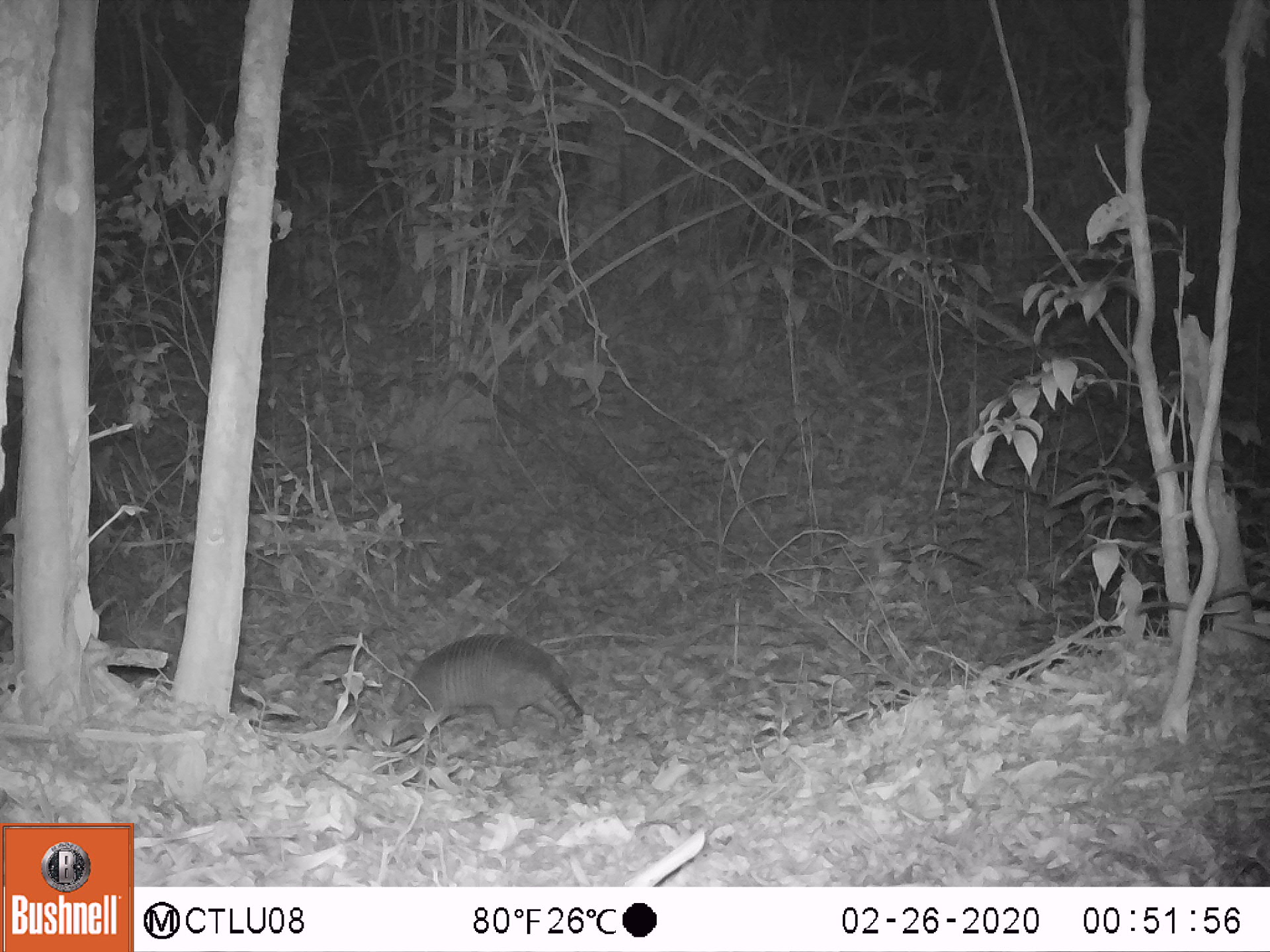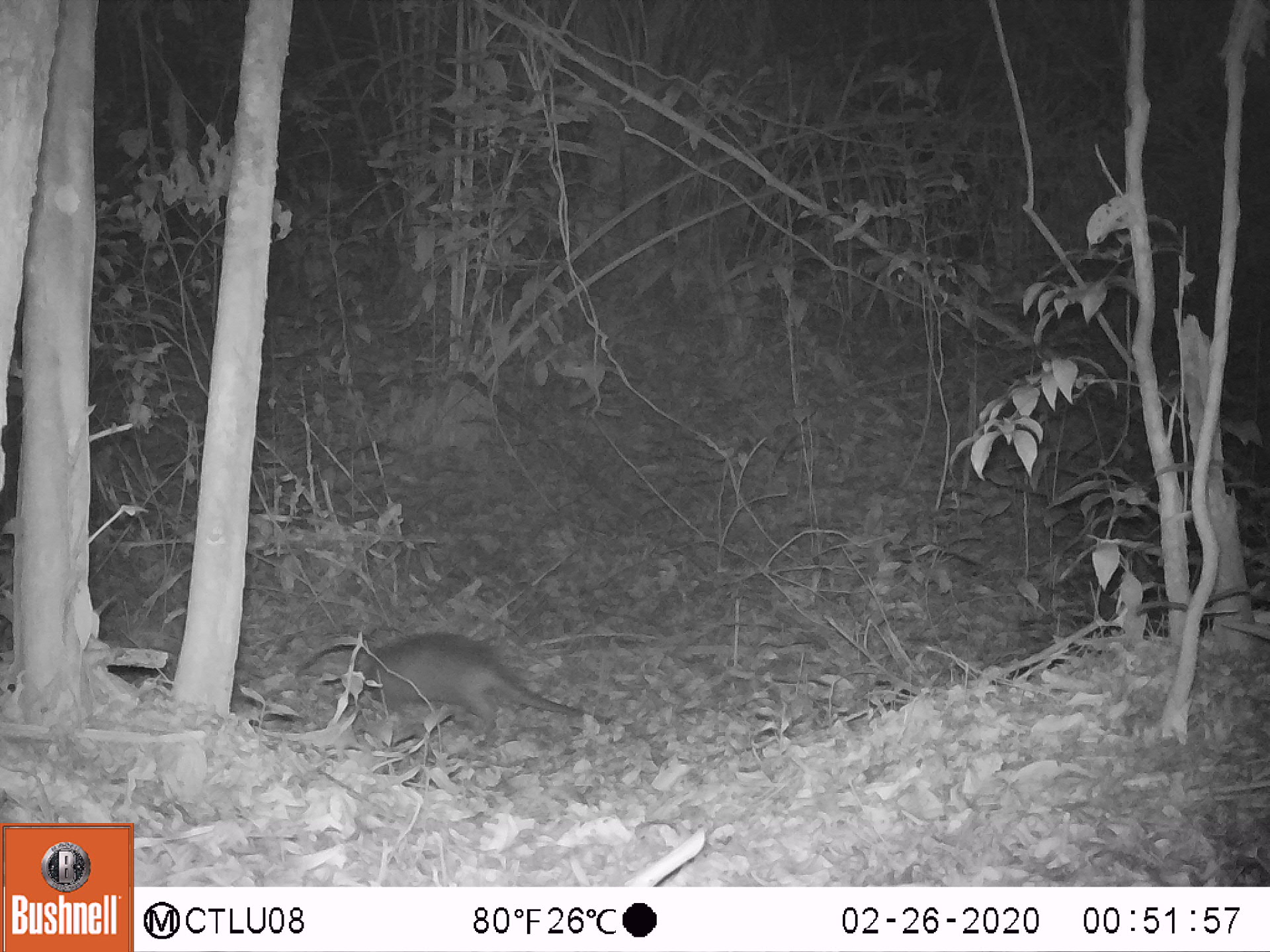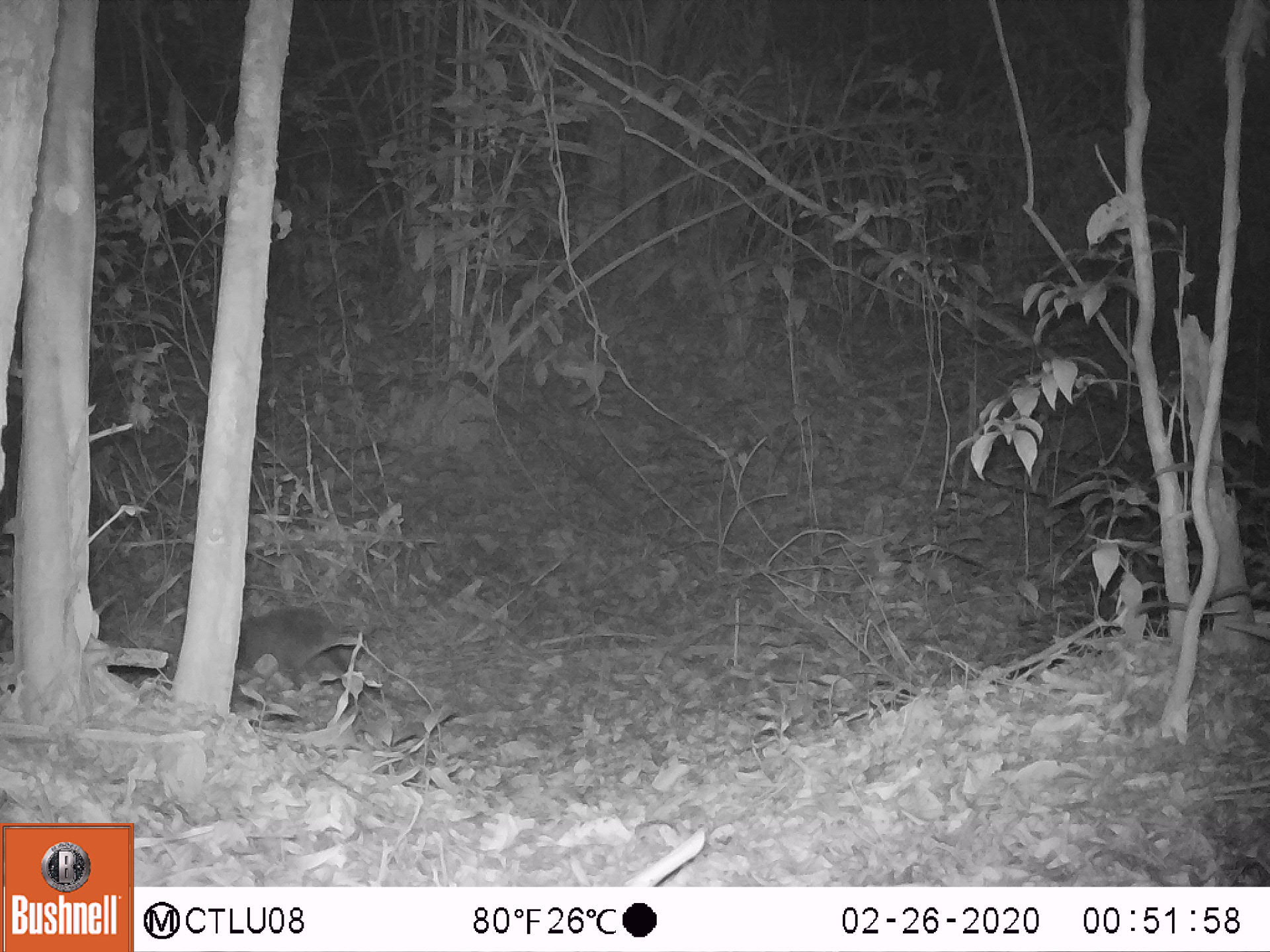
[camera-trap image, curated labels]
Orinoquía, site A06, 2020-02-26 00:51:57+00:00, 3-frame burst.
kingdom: Animalia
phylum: Chordata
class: Mammalia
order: Cingulata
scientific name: Cingulata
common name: armadillo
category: unknown armadillo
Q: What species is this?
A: Unknown armadillo (armadillo) (Cingulata).